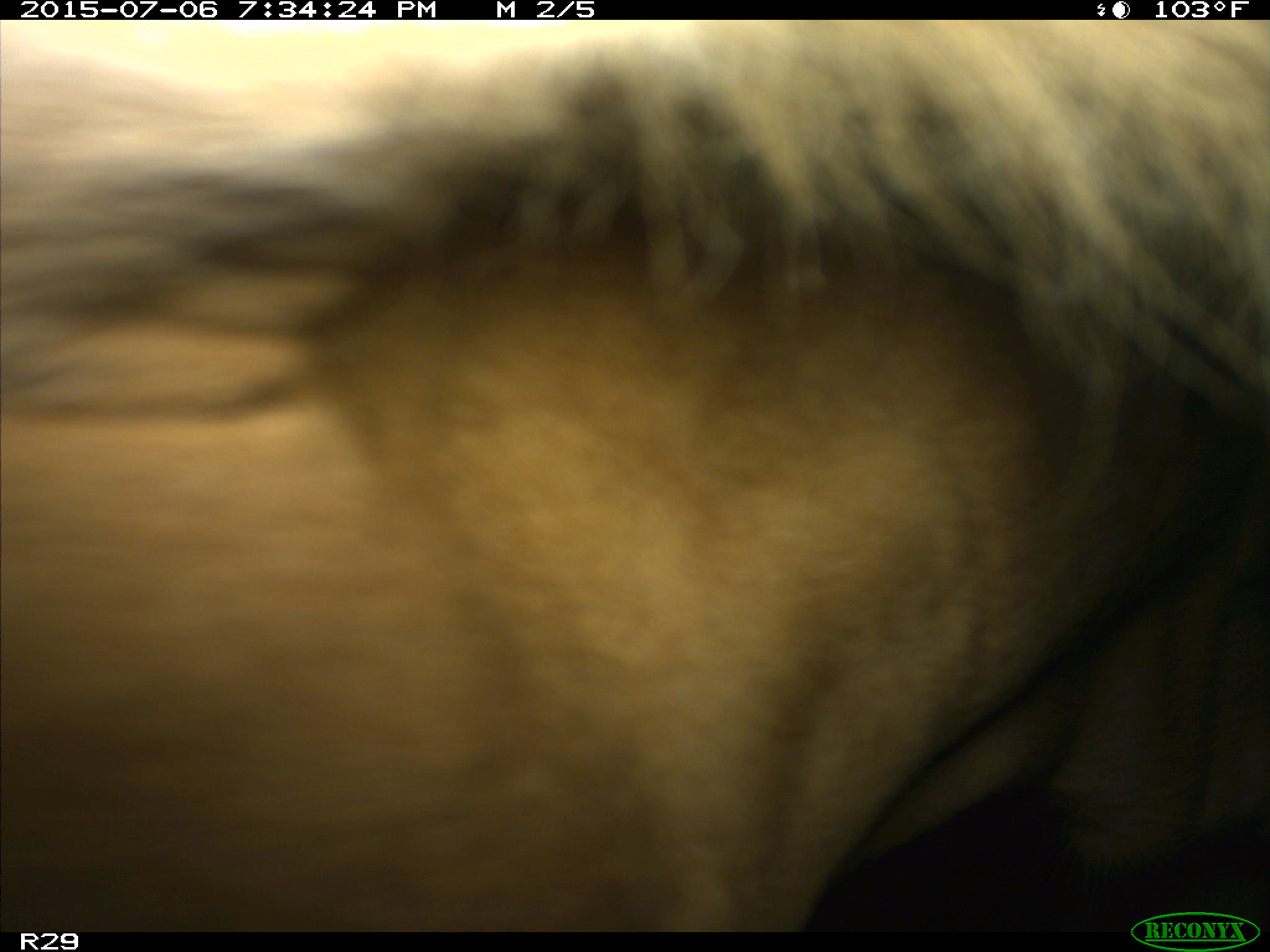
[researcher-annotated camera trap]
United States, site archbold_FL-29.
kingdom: Animalia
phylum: Chordata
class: Mammalia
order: Artiodactyla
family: Bovidae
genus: Bos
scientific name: Bos taurus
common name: domestic cow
Bos taurus (domestic cow).